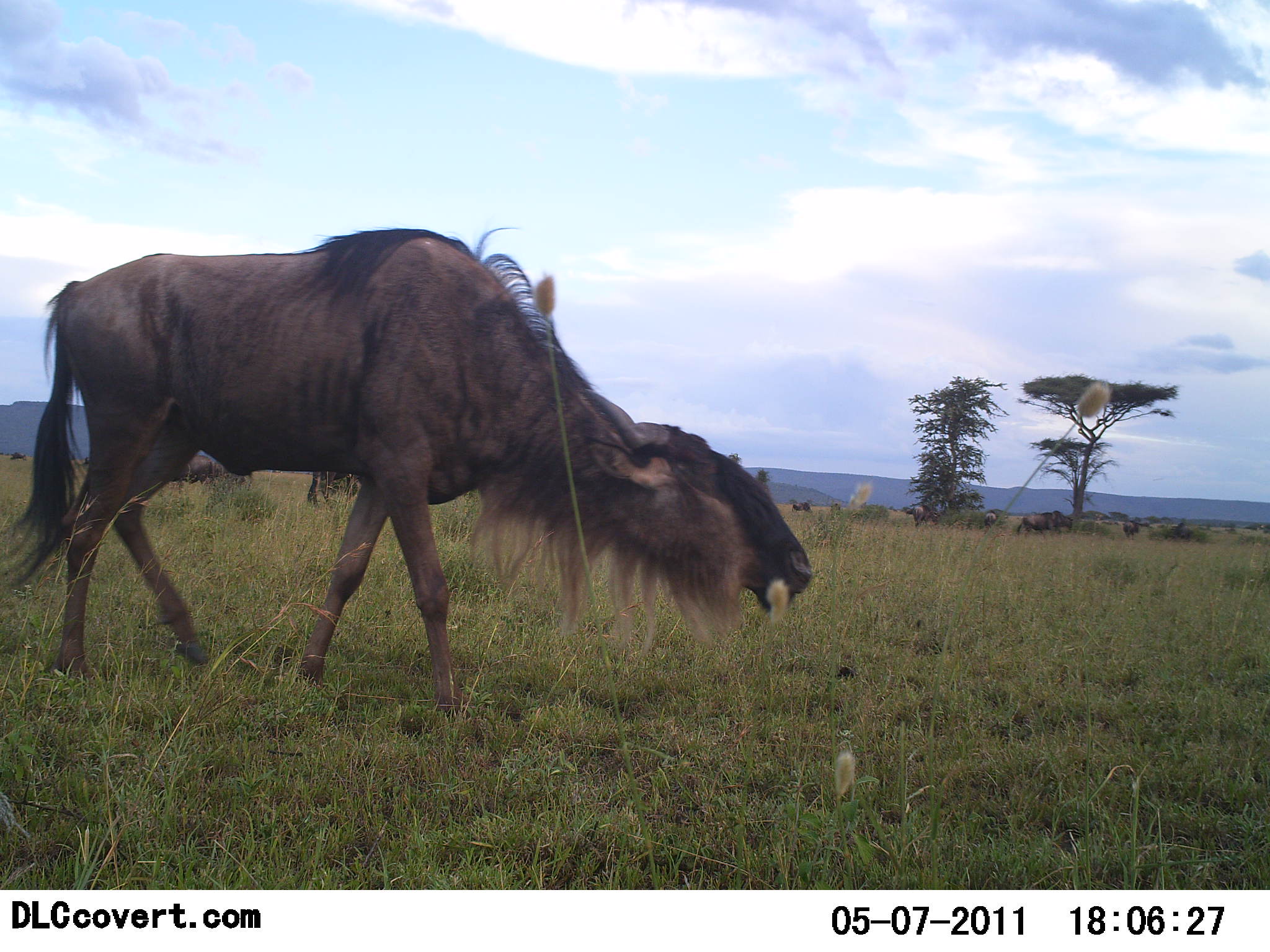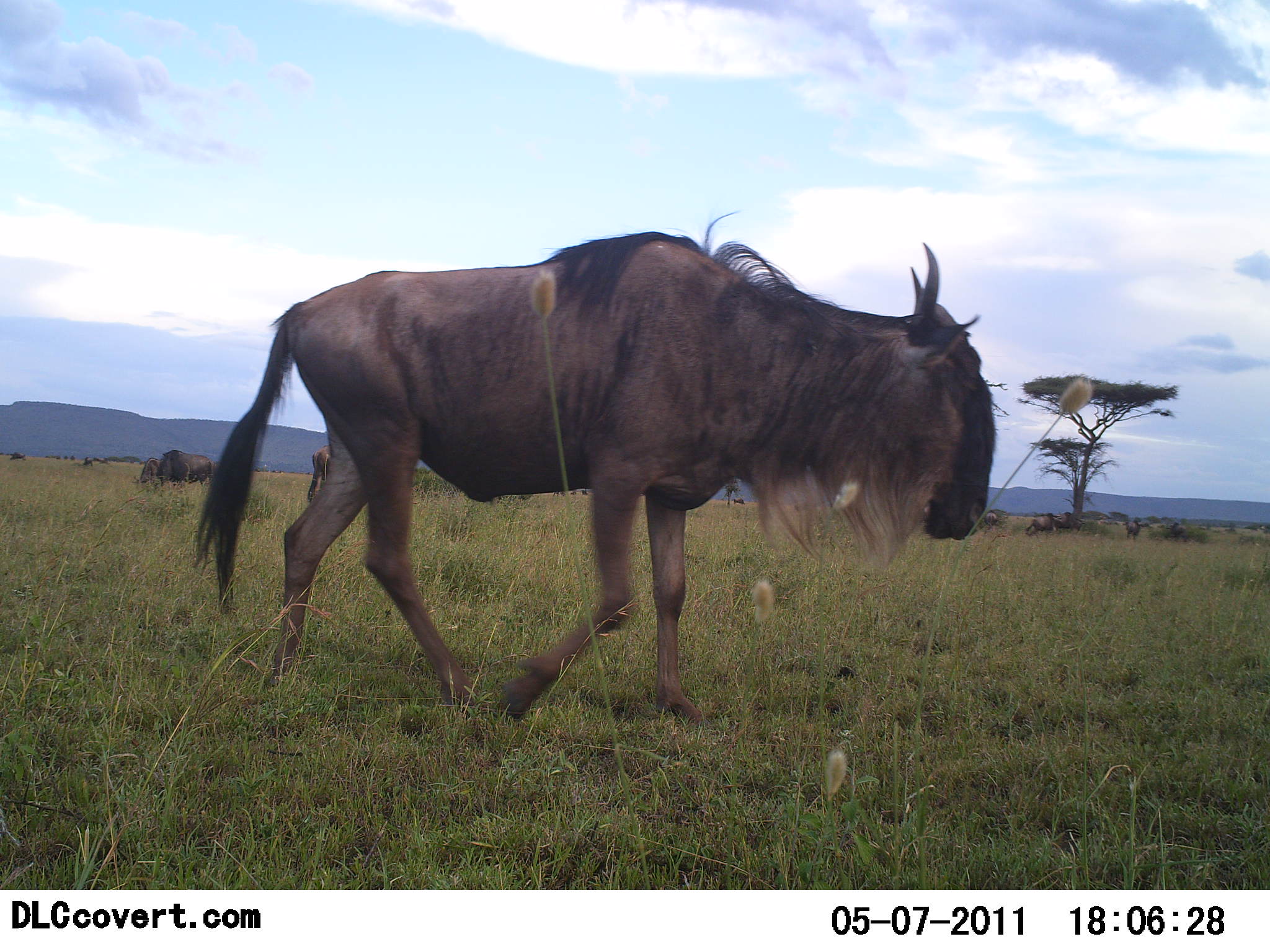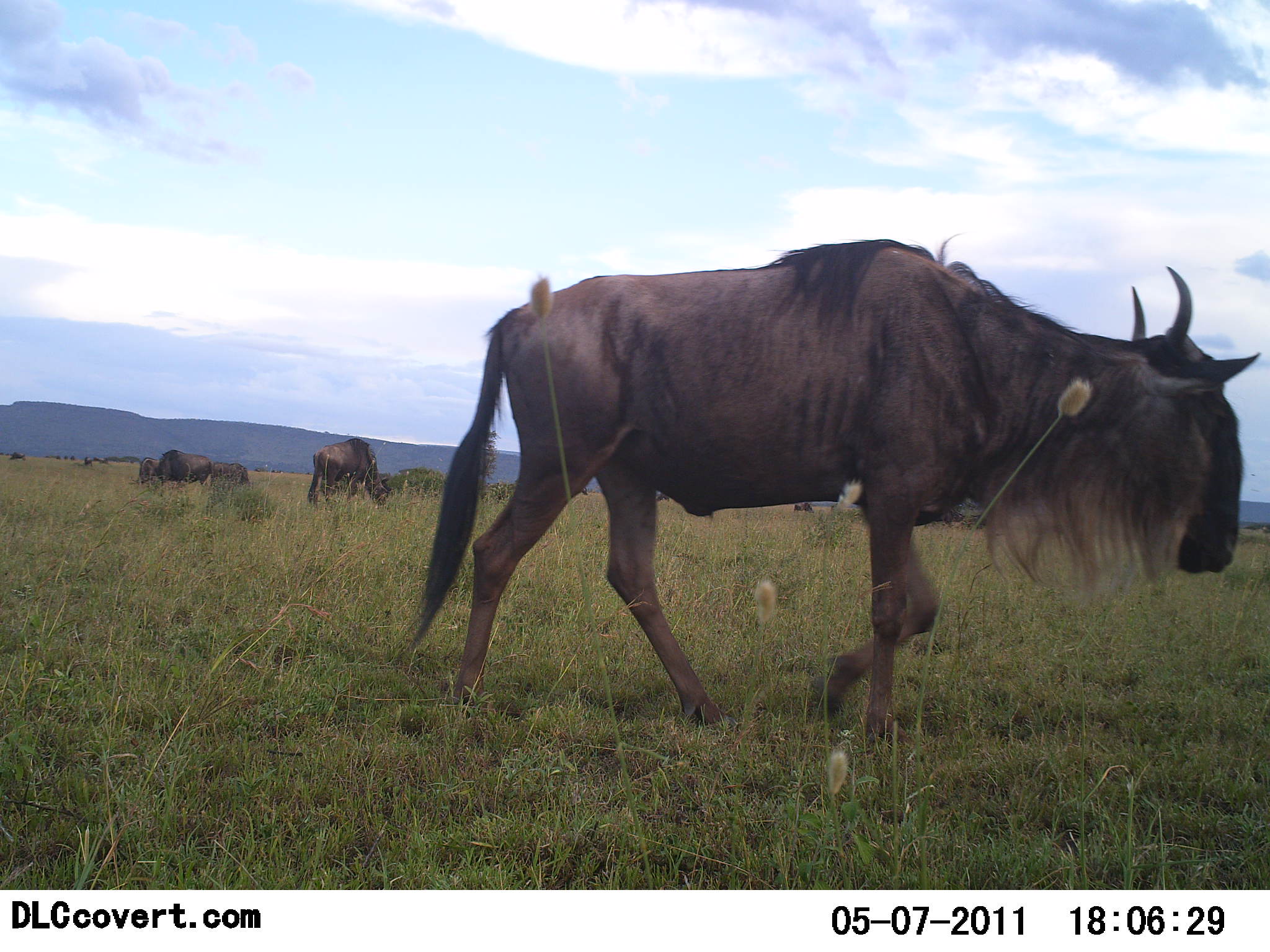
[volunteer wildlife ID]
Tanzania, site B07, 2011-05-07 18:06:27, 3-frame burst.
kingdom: Animalia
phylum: Chordata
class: Mammalia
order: Artiodactyla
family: Bovidae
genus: Connochaetes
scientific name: Connochaetes taurinus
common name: blue wildebeest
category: wildebeest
Wildebeest (blue wildebeest) (Connochaetes taurinus), count 2. Behavior (volunteer vote fractions): standing 36%, resting 0%, moving 86%, interacting 0%. Young present (vote fraction): 0%. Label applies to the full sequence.